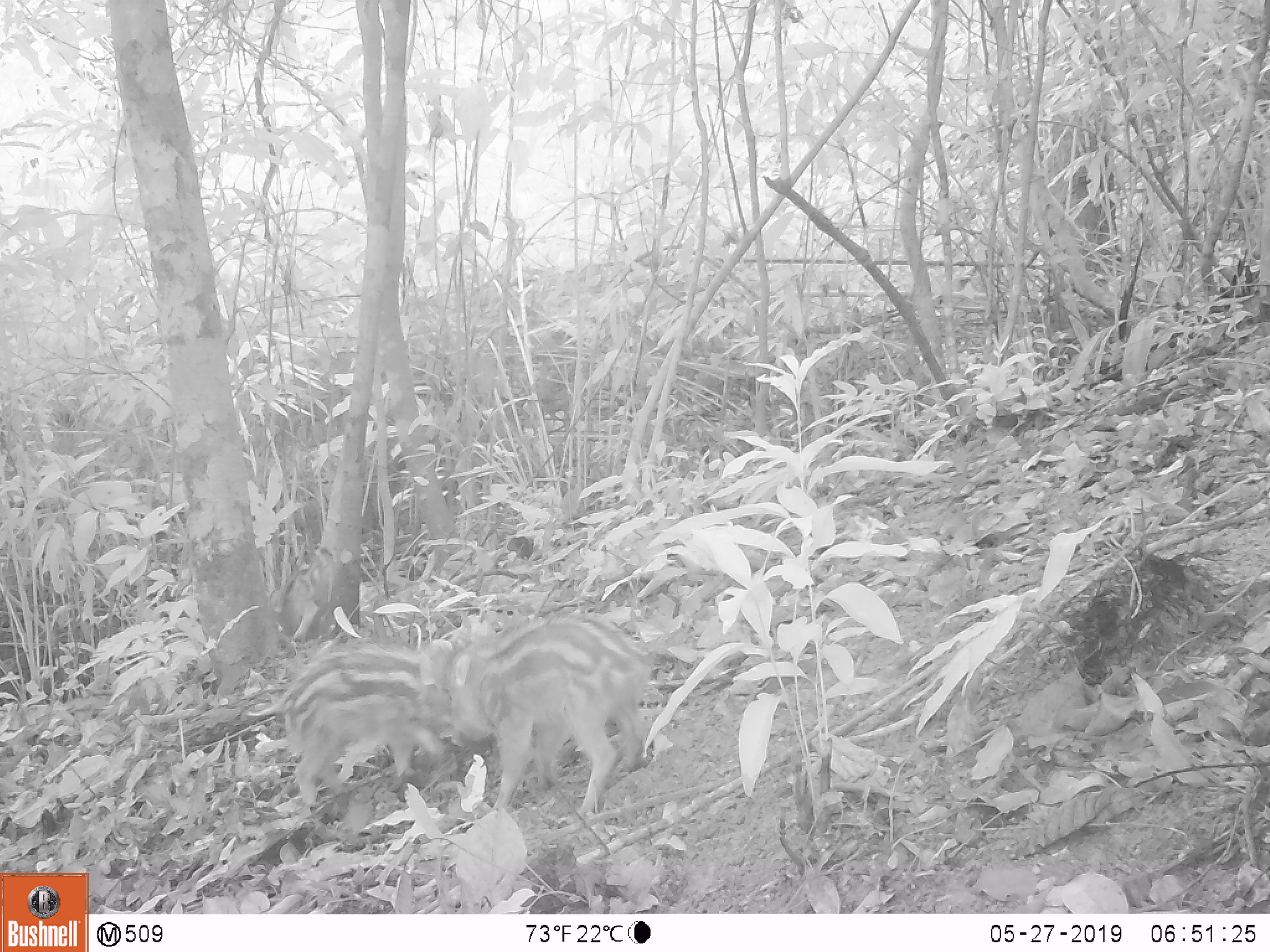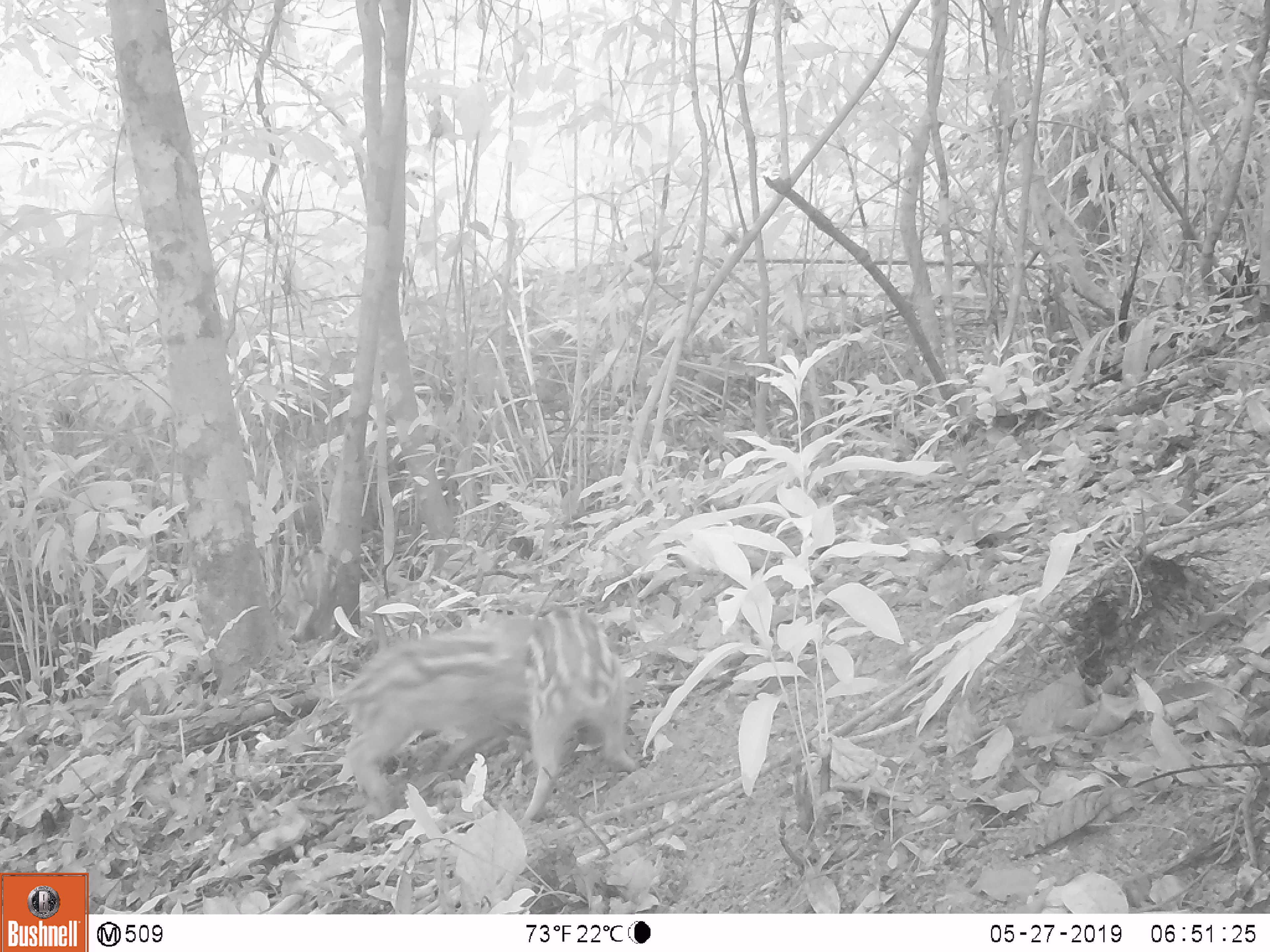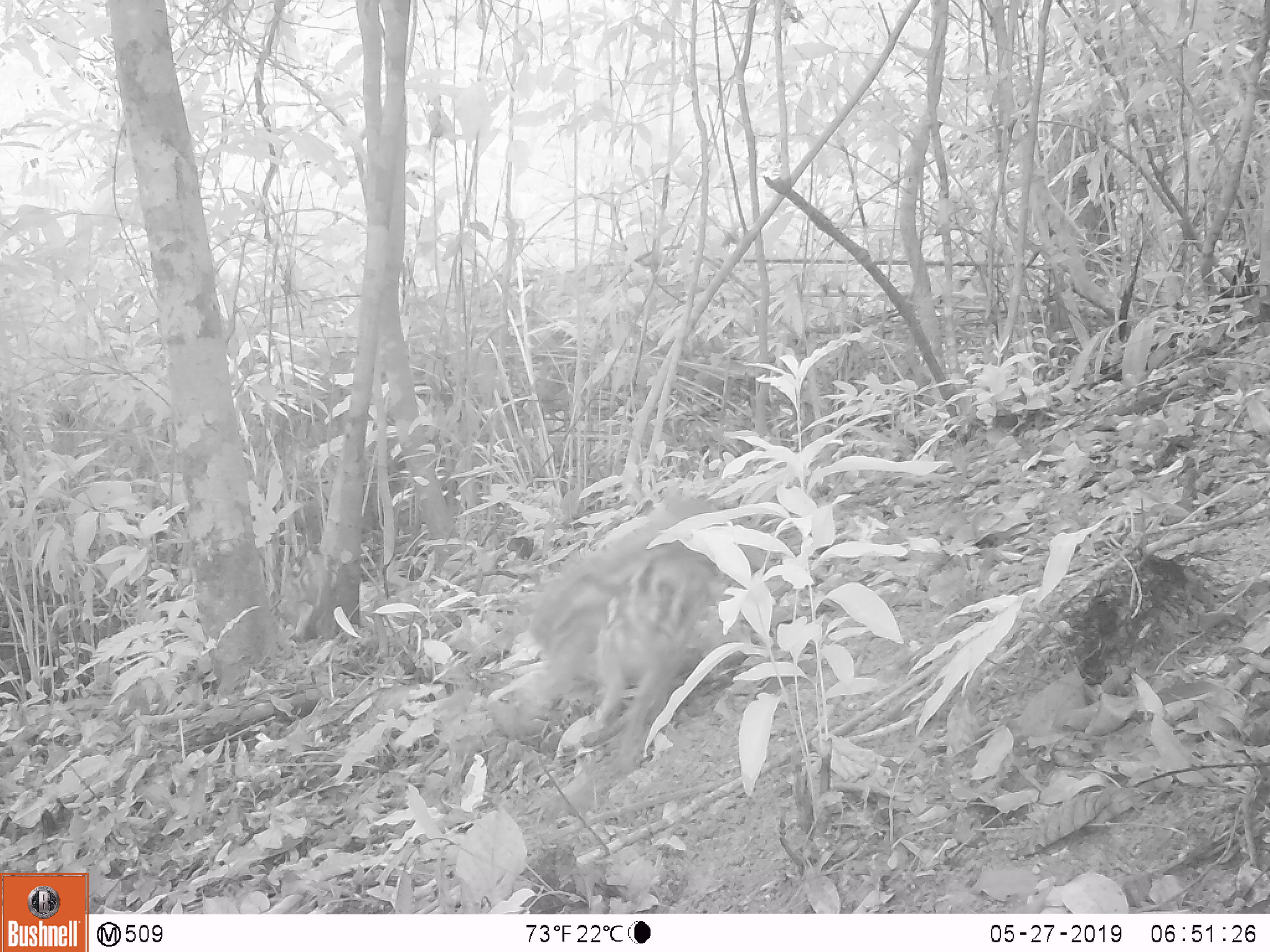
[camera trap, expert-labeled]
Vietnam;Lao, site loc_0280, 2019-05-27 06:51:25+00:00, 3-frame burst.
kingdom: Animalia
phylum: Chordata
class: Mammalia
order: Artiodactyla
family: Suidae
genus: Sus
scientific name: Sus scrofa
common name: eurasian wild pig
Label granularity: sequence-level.